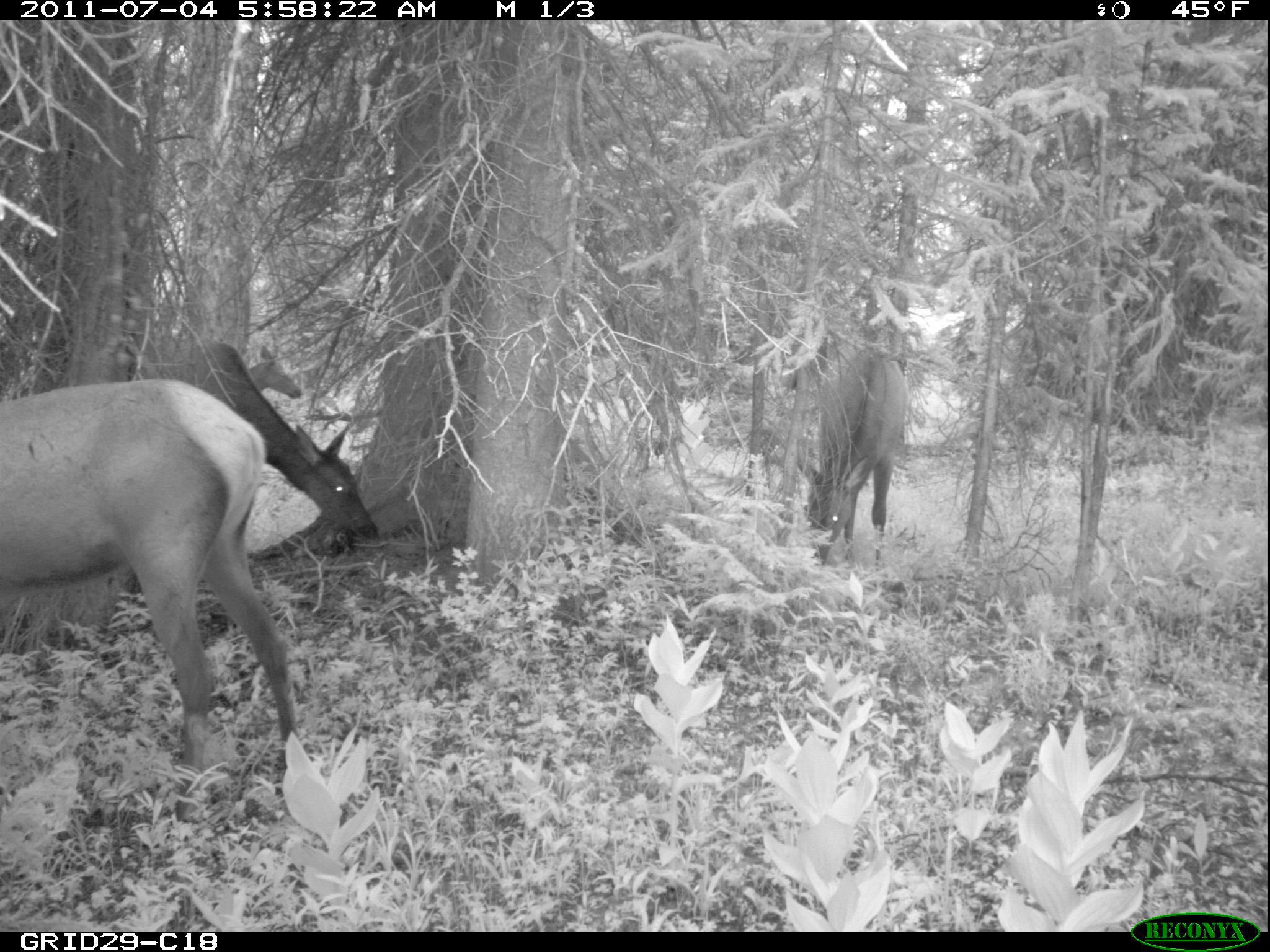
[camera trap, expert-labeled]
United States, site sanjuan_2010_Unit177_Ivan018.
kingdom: Animalia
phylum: Chordata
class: Mammalia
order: Artiodactyla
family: Cervidae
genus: Cervus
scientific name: Cervus elaphus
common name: red deer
Cervus elaphus (red deer).